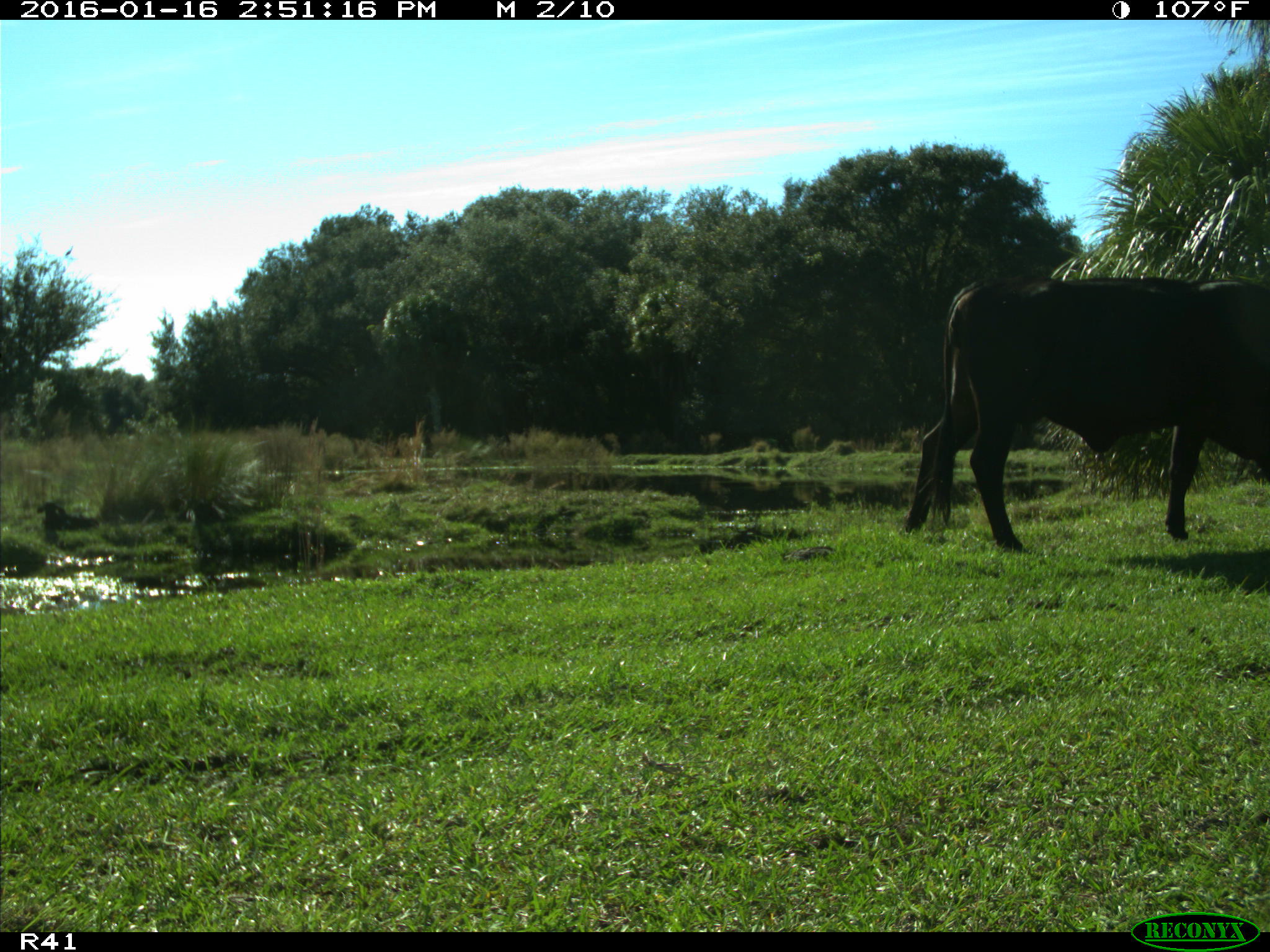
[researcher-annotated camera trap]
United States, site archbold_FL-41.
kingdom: Animalia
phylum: Chordata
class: Mammalia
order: Artiodactyla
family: Bovidae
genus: Bos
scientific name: Bos taurus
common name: domestic cow